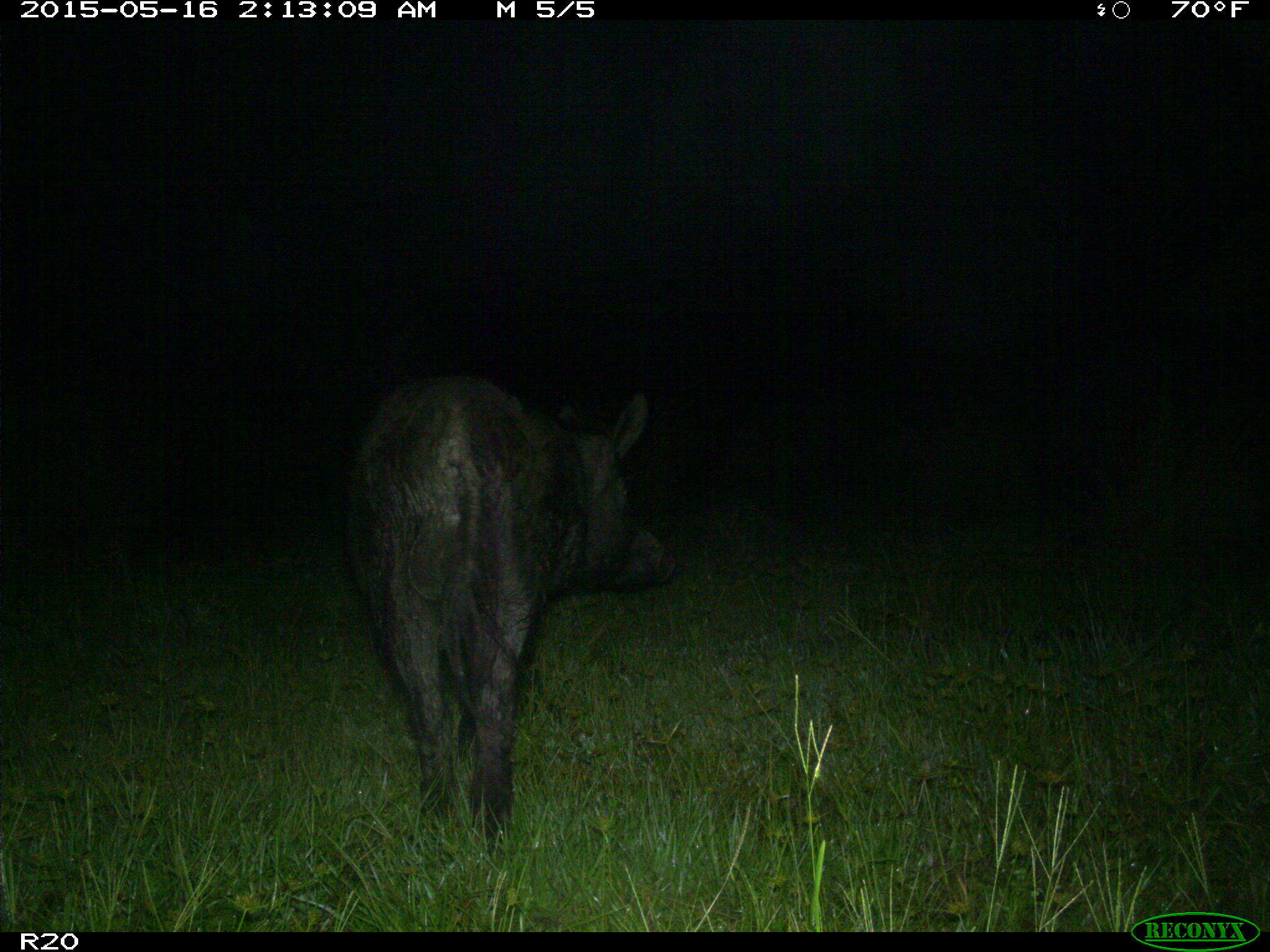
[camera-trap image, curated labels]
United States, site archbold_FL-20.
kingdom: Animalia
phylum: Chordata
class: Mammalia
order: Artiodactyla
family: Suidae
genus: Sus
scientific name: Sus scrofa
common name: wild boar